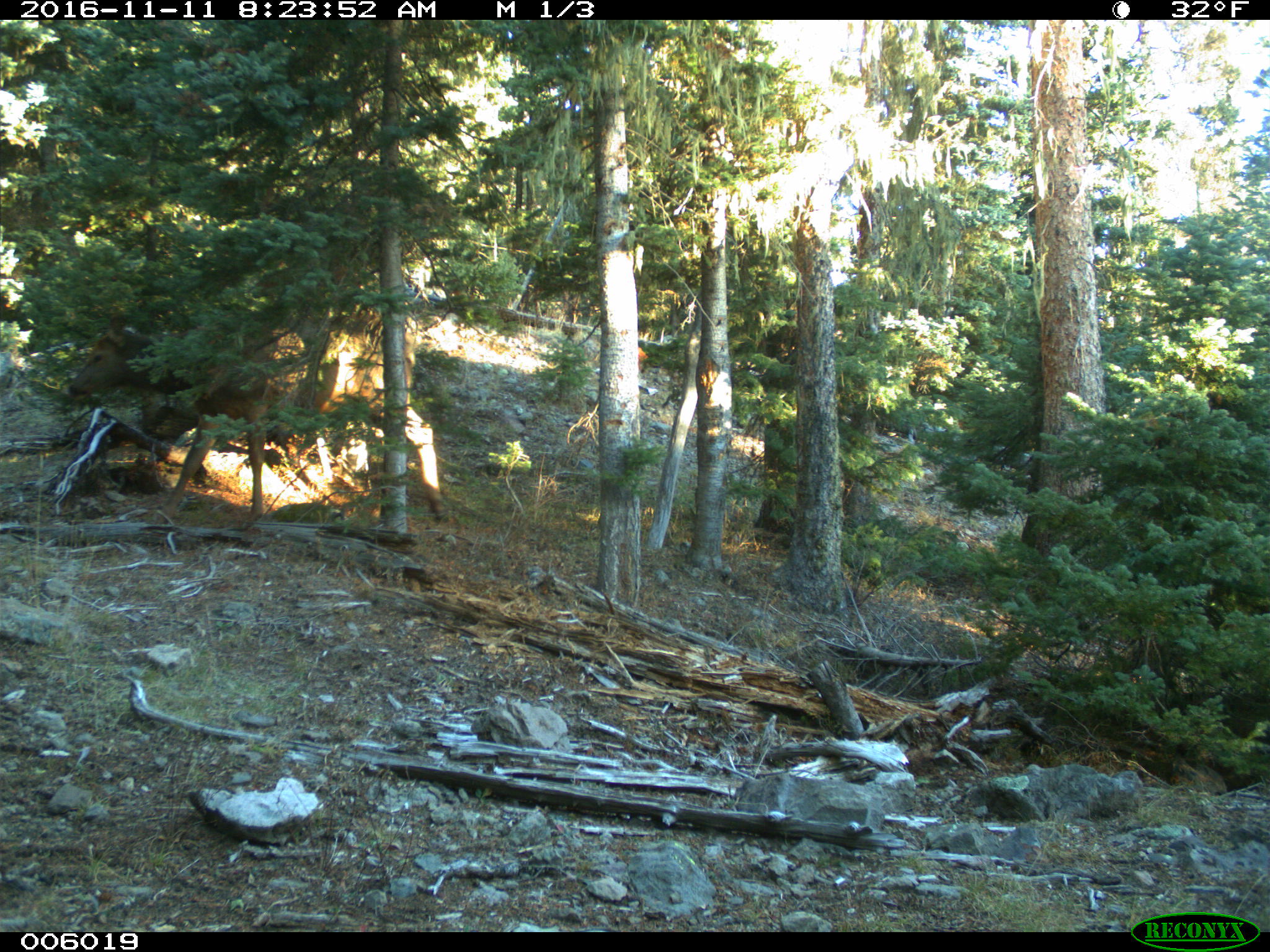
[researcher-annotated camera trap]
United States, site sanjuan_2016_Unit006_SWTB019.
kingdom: Animalia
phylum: Chordata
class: Mammalia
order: Artiodactyla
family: Cervidae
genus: Cervus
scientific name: Cervus elaphus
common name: red deer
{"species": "Cervus elaphus (red deer)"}